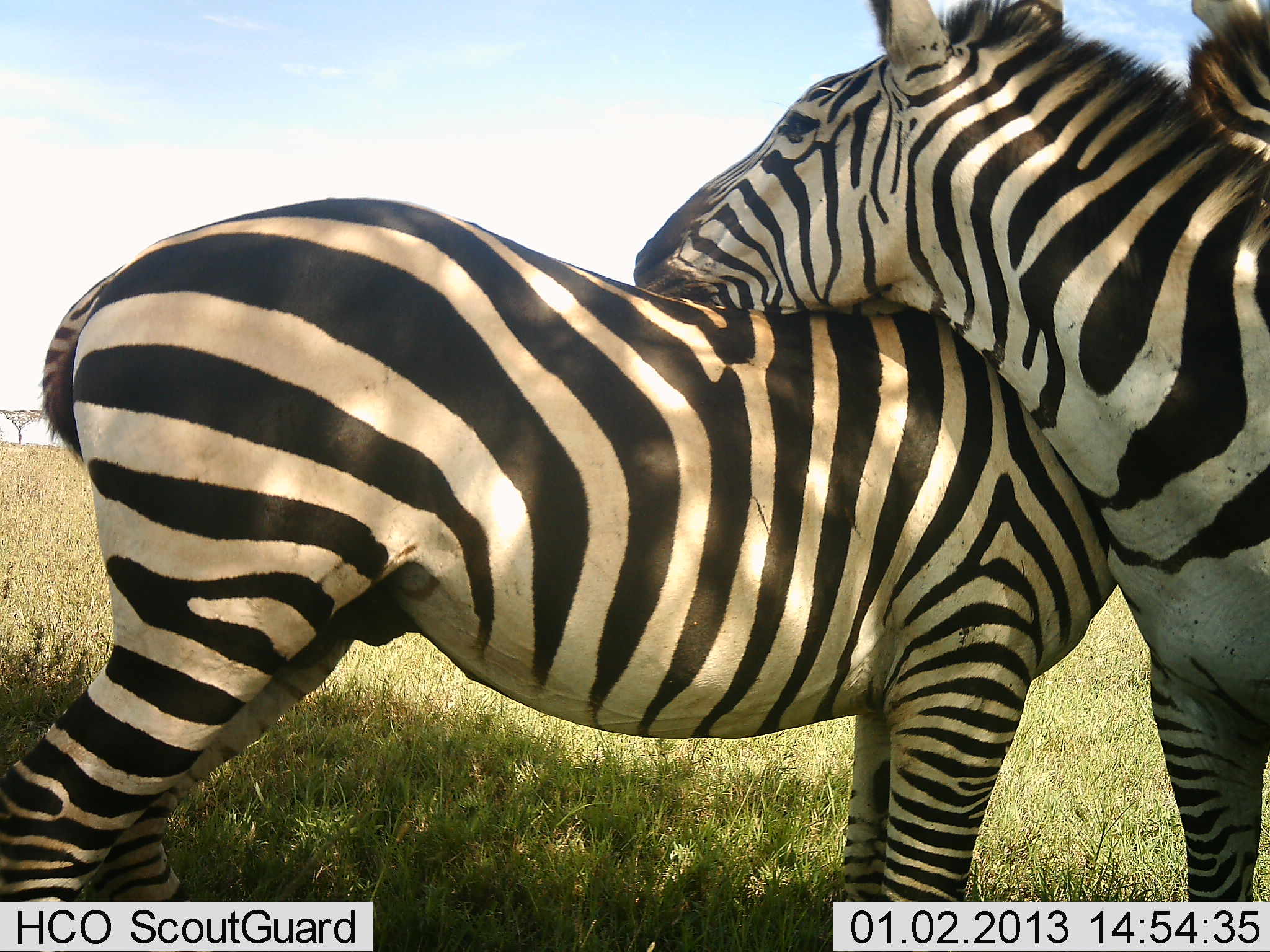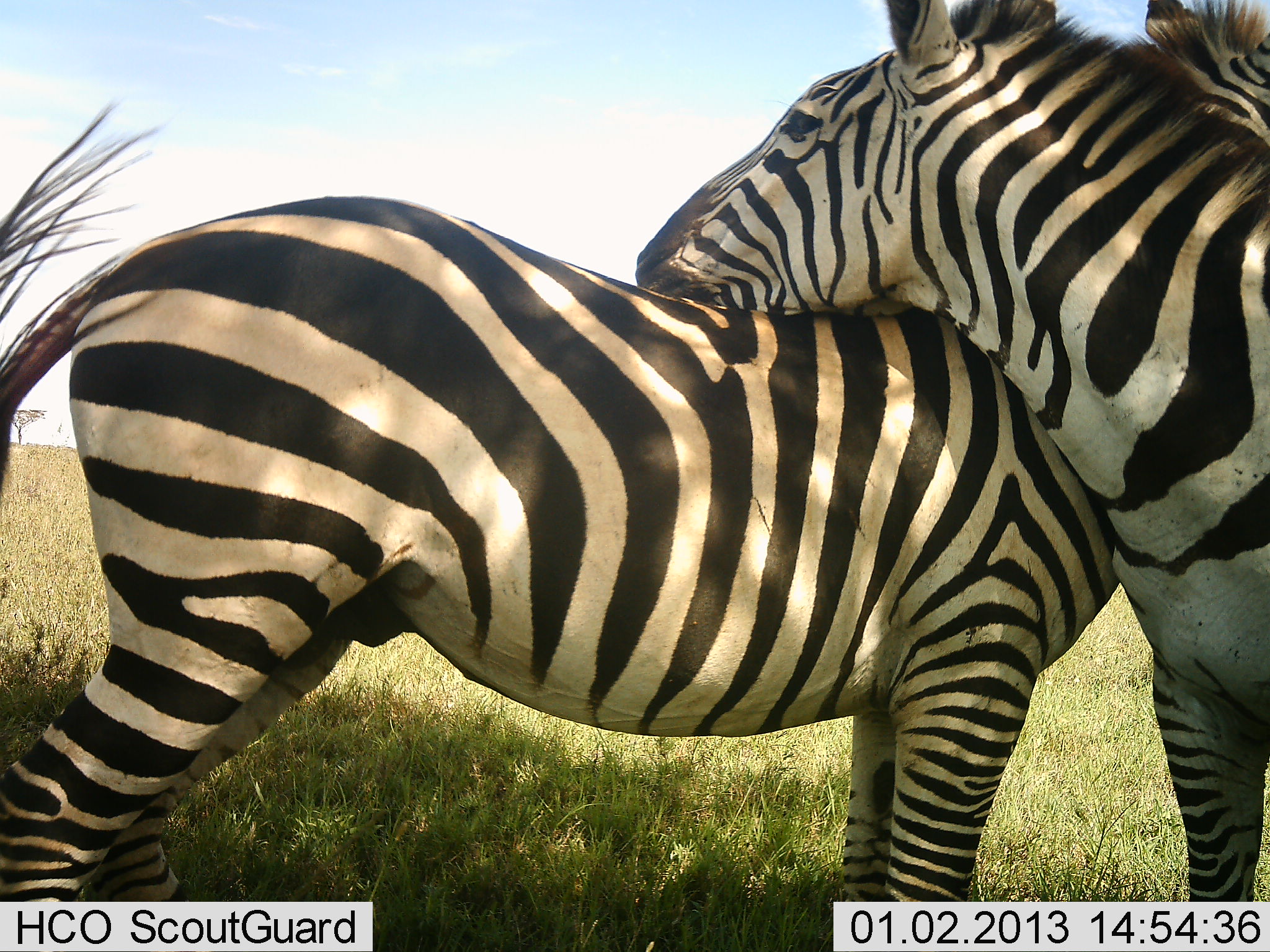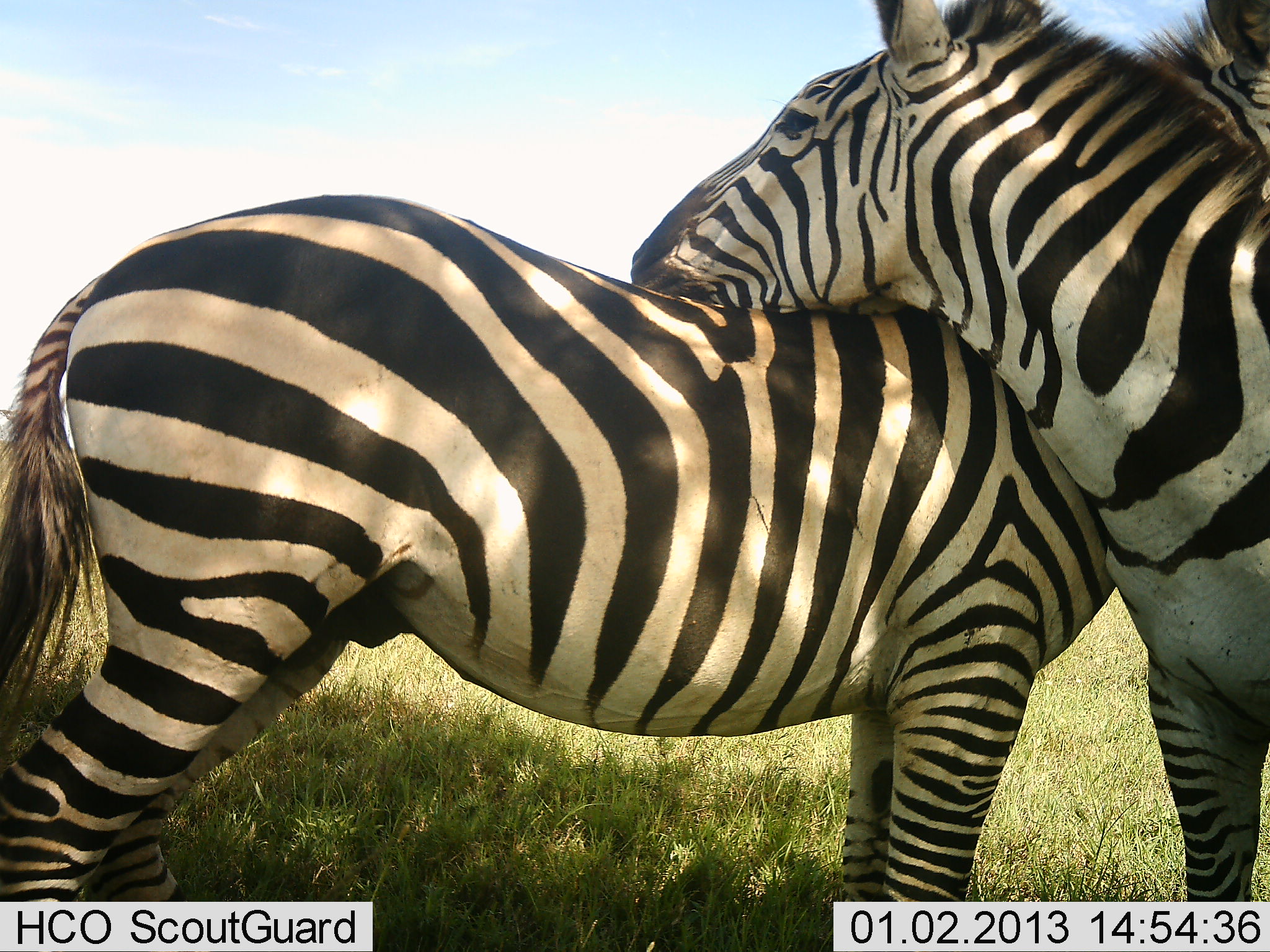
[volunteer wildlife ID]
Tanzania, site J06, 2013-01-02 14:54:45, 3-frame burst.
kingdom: Animalia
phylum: Chordata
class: Mammalia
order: Perissodactyla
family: Equidae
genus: Equus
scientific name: Equus quagga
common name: plains zebra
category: zebra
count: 2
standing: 58%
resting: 0%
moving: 0%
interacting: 83%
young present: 0%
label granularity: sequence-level